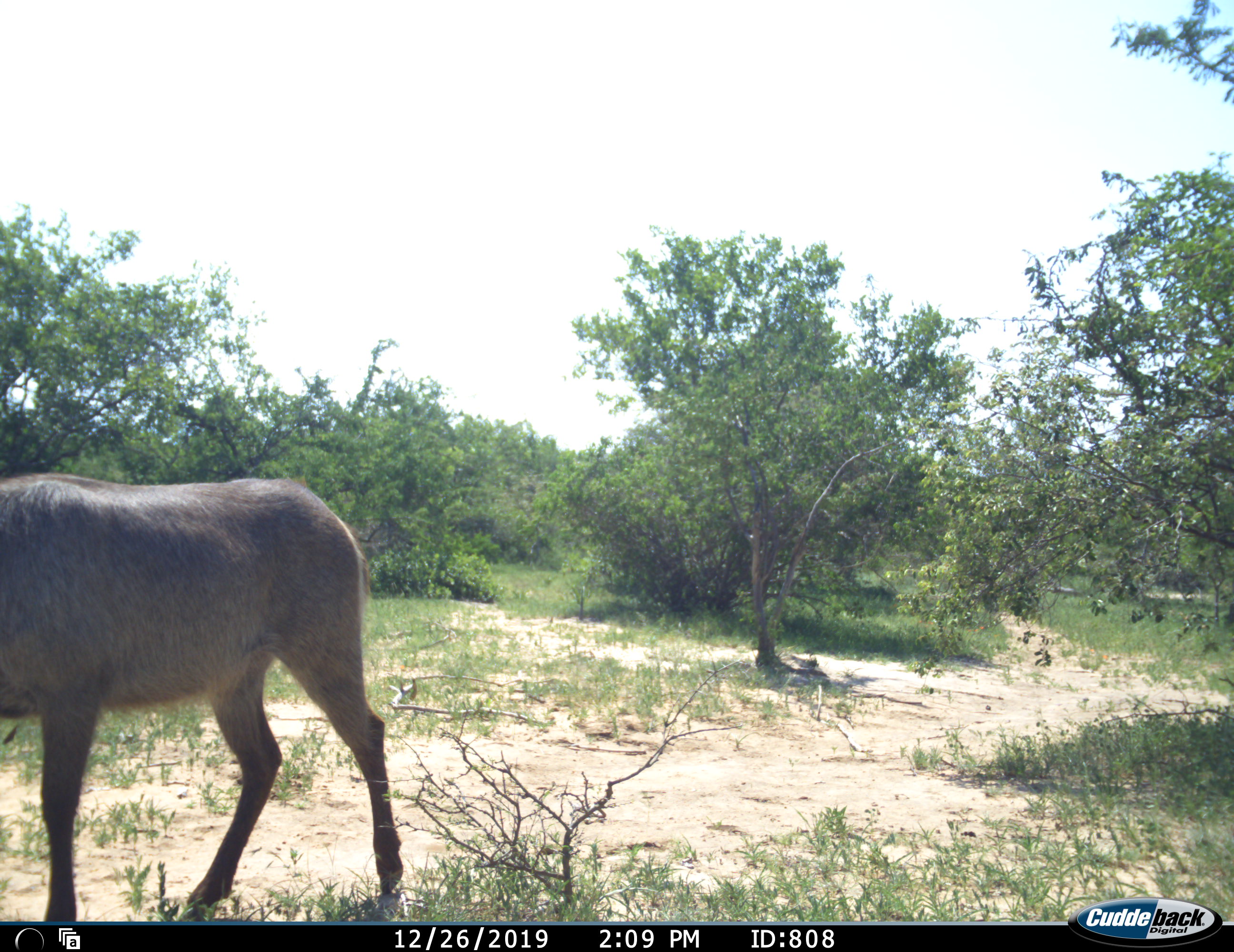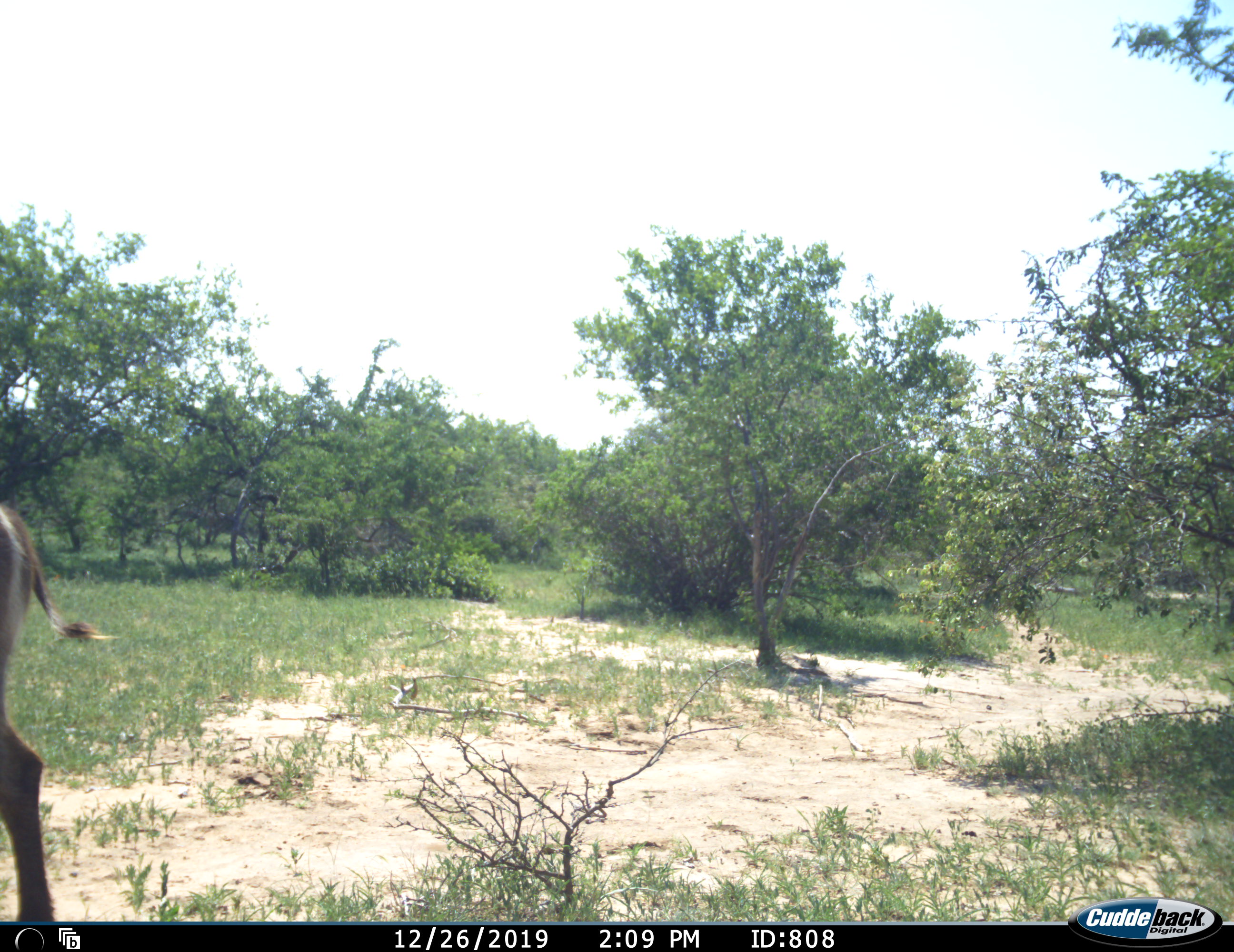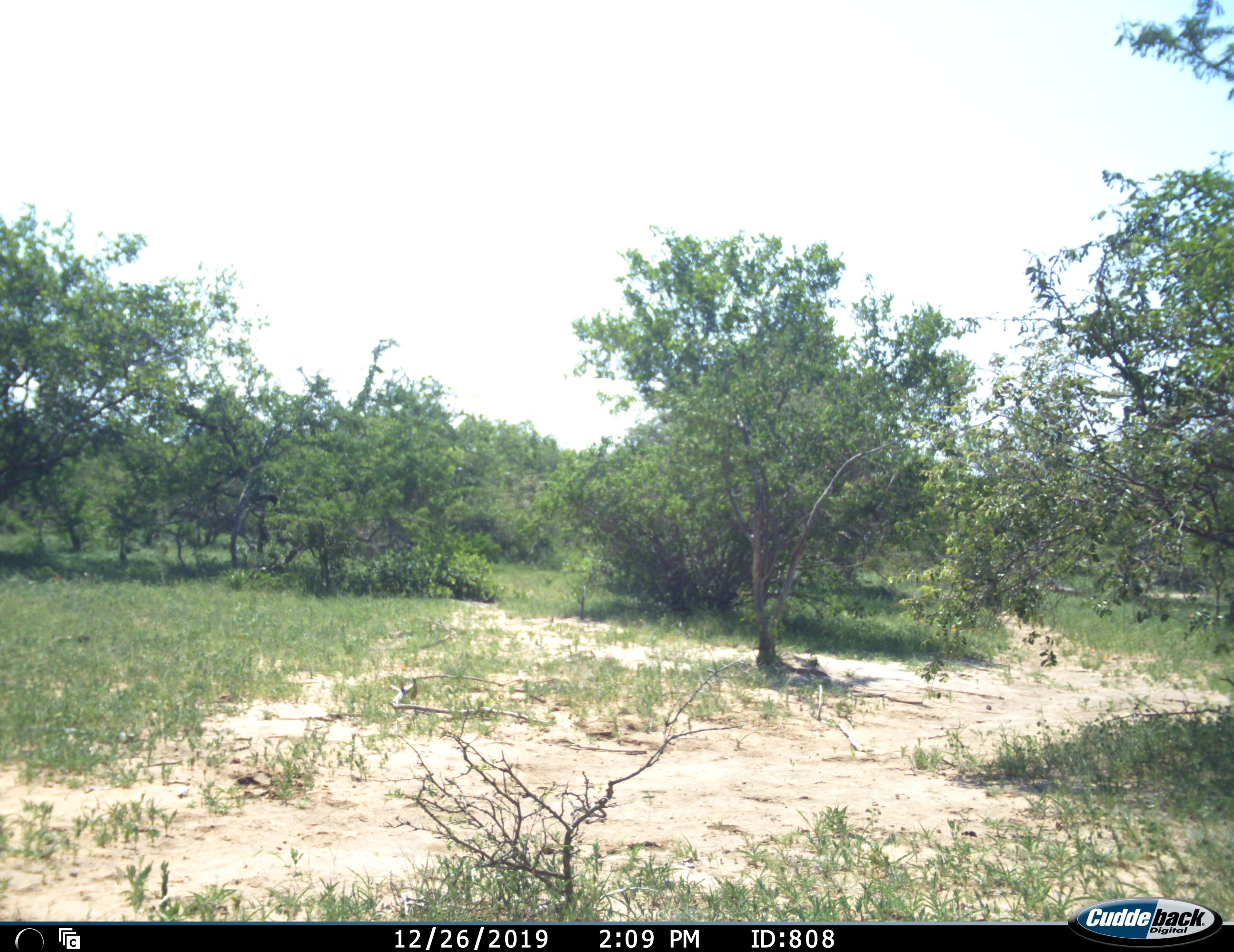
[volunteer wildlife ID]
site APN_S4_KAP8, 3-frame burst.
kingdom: Animalia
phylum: Chordata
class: Mammalia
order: Artiodactyla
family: Bovidae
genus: Kobus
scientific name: Kobus ellipsiprymnus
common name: waterbuck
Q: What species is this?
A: Waterbuck (Kobus ellipsiprymnus).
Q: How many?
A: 1.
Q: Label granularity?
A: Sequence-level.